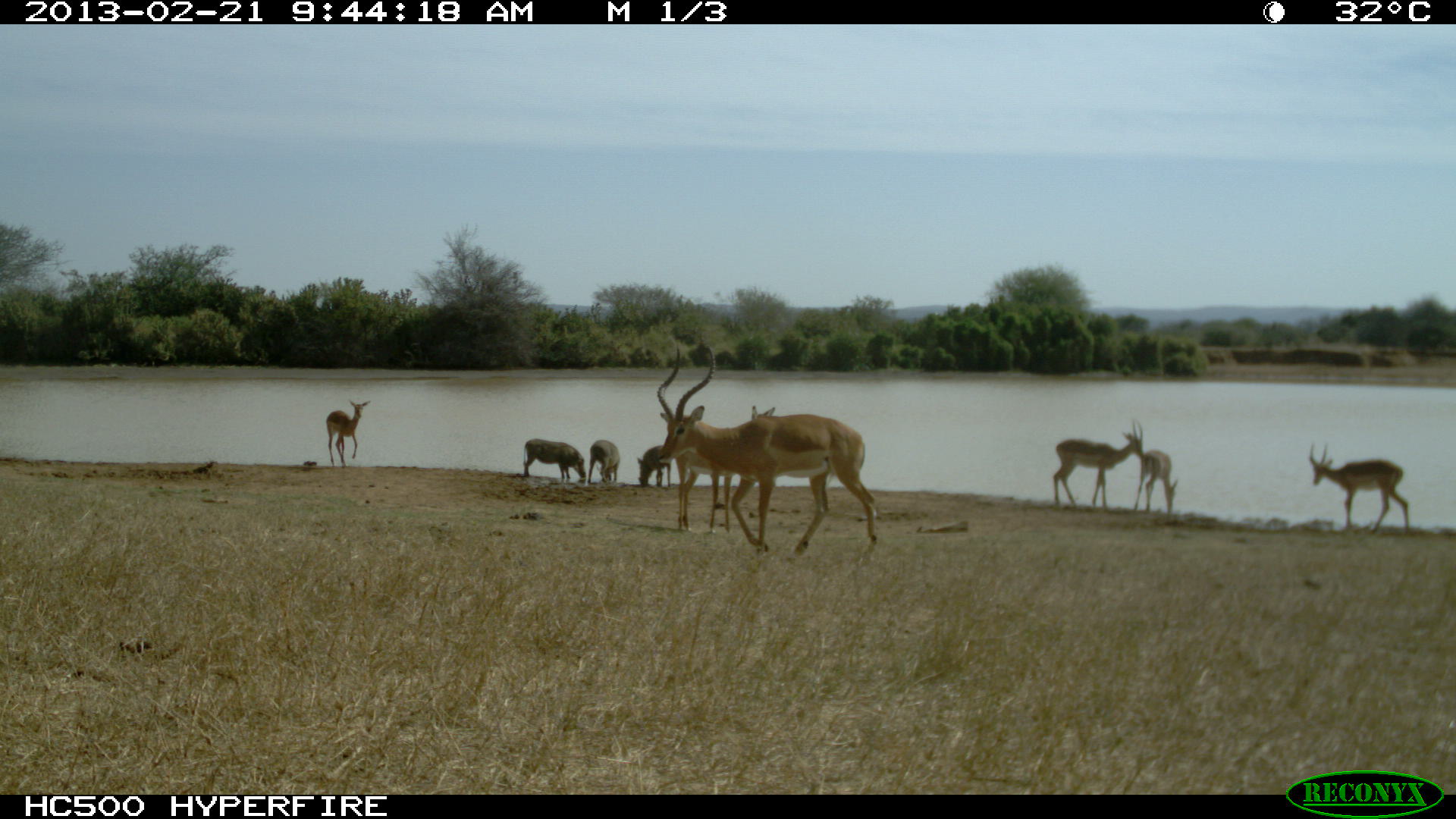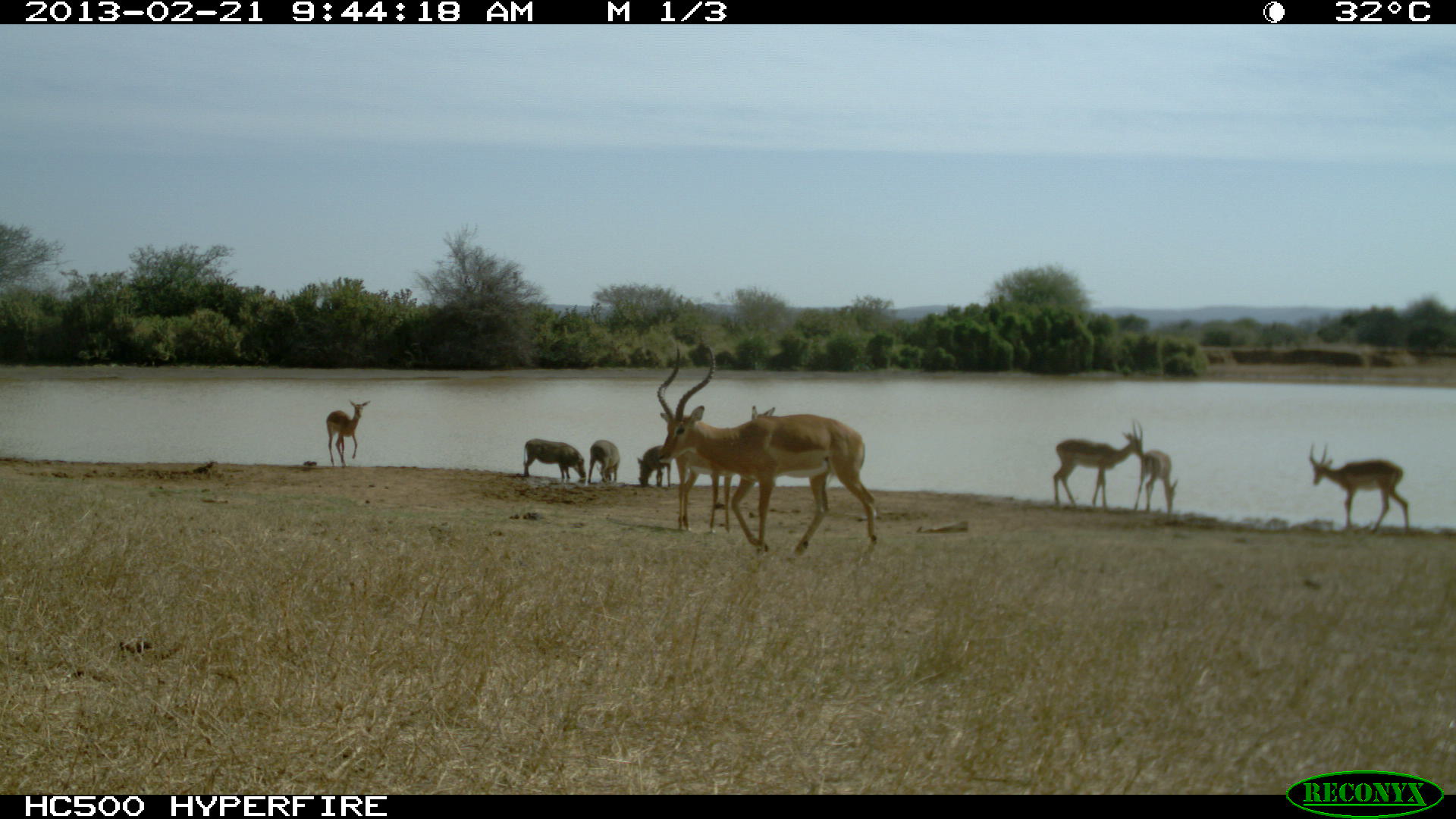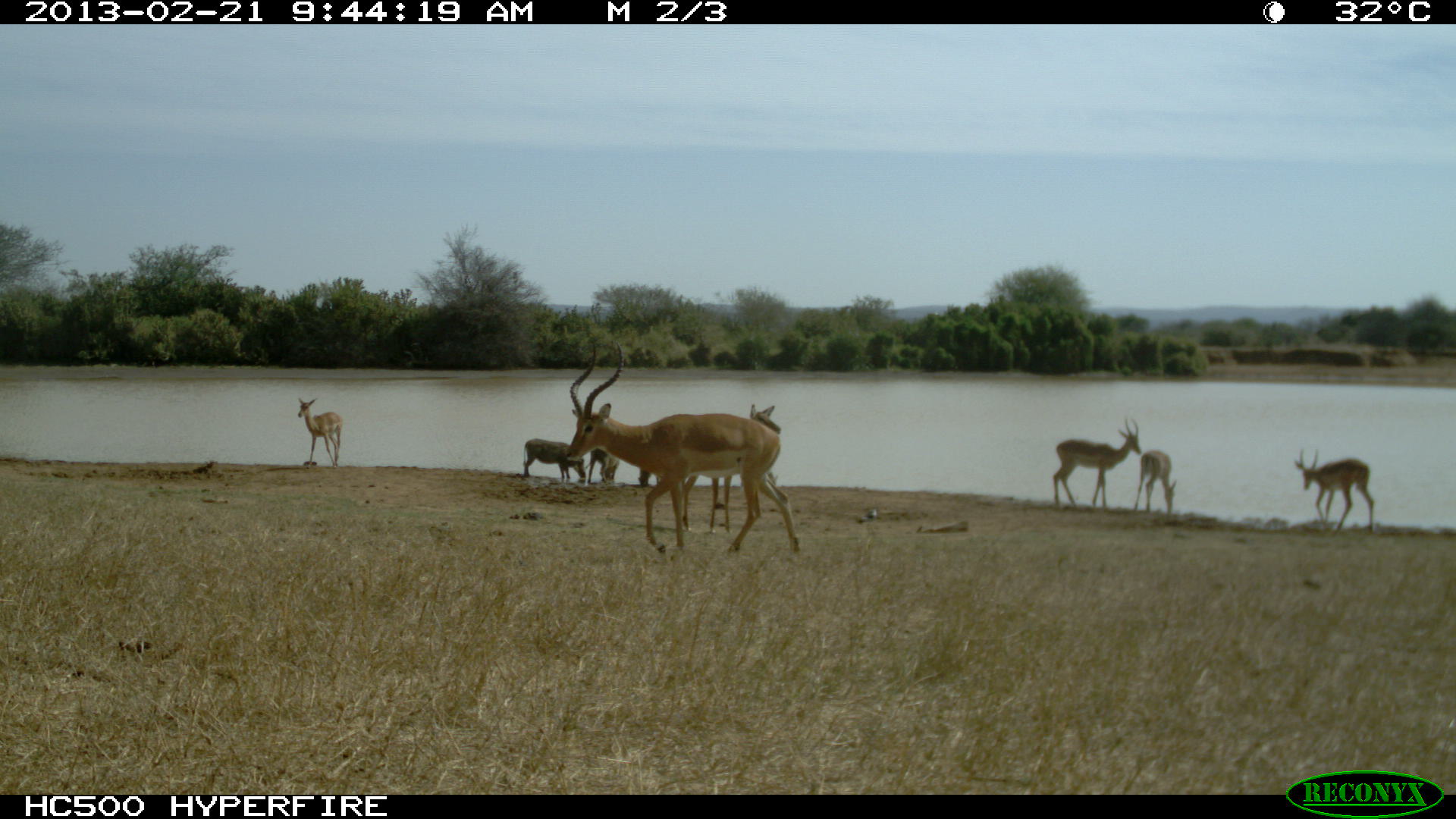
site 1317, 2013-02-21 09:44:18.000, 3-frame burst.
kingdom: Animalia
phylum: Chordata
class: Mammalia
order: Artiodactyla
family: Bovidae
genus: Aepyceros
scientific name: Aepyceros melampus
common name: impala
Aepyceros melampus (impala), count 6.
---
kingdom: Animalia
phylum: Chordata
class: Mammalia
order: Artiodactyla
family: Suidae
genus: Phacochoerus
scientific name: Phacochoerus africanus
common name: common warthog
Phacochoerus africanus (common warthog), count 4.